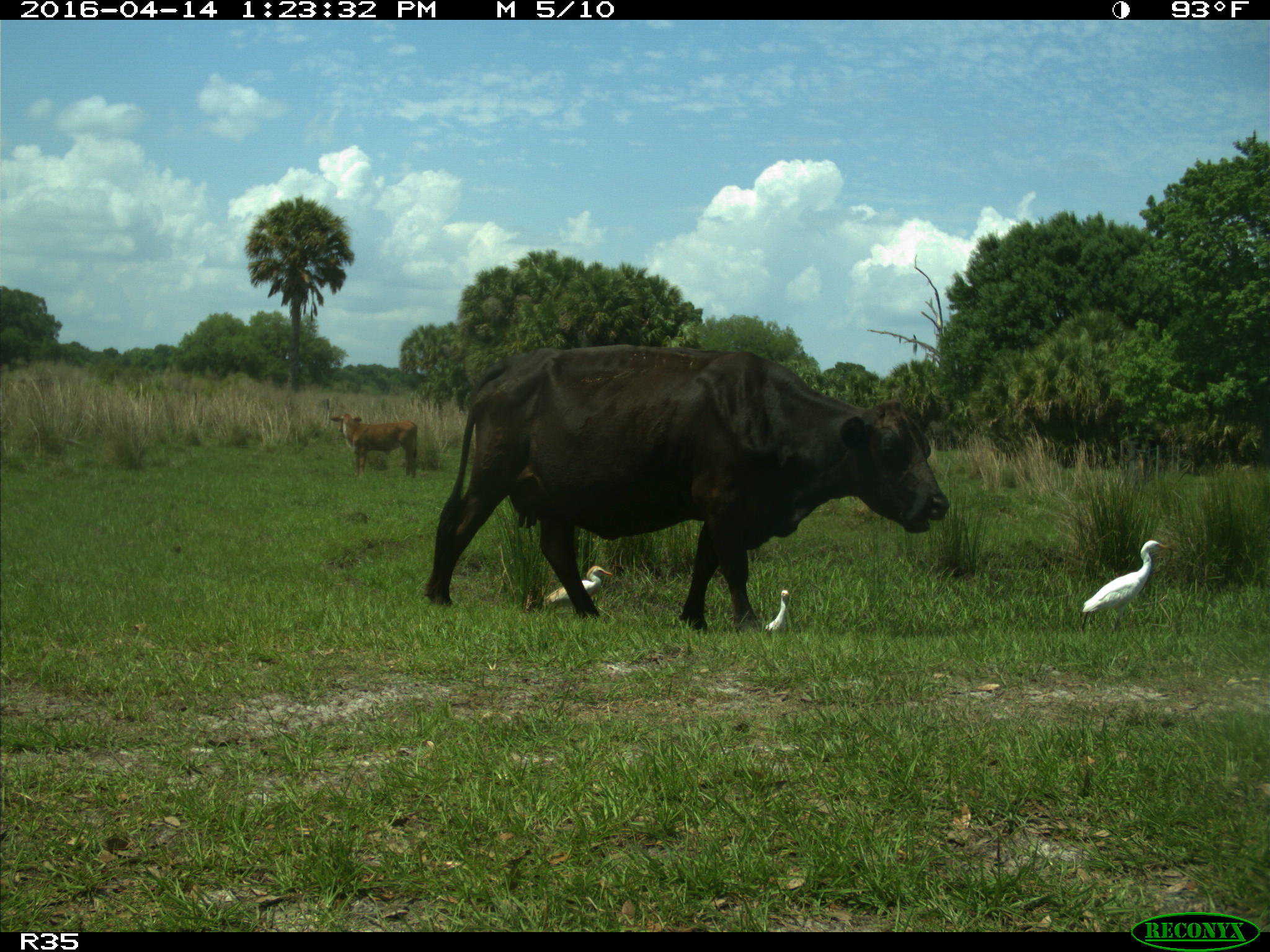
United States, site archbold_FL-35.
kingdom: Animalia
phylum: Chordata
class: Mammalia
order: Artiodactyla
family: Bovidae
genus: Bos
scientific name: Bos taurus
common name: domestic cow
Bos taurus (domestic cow).